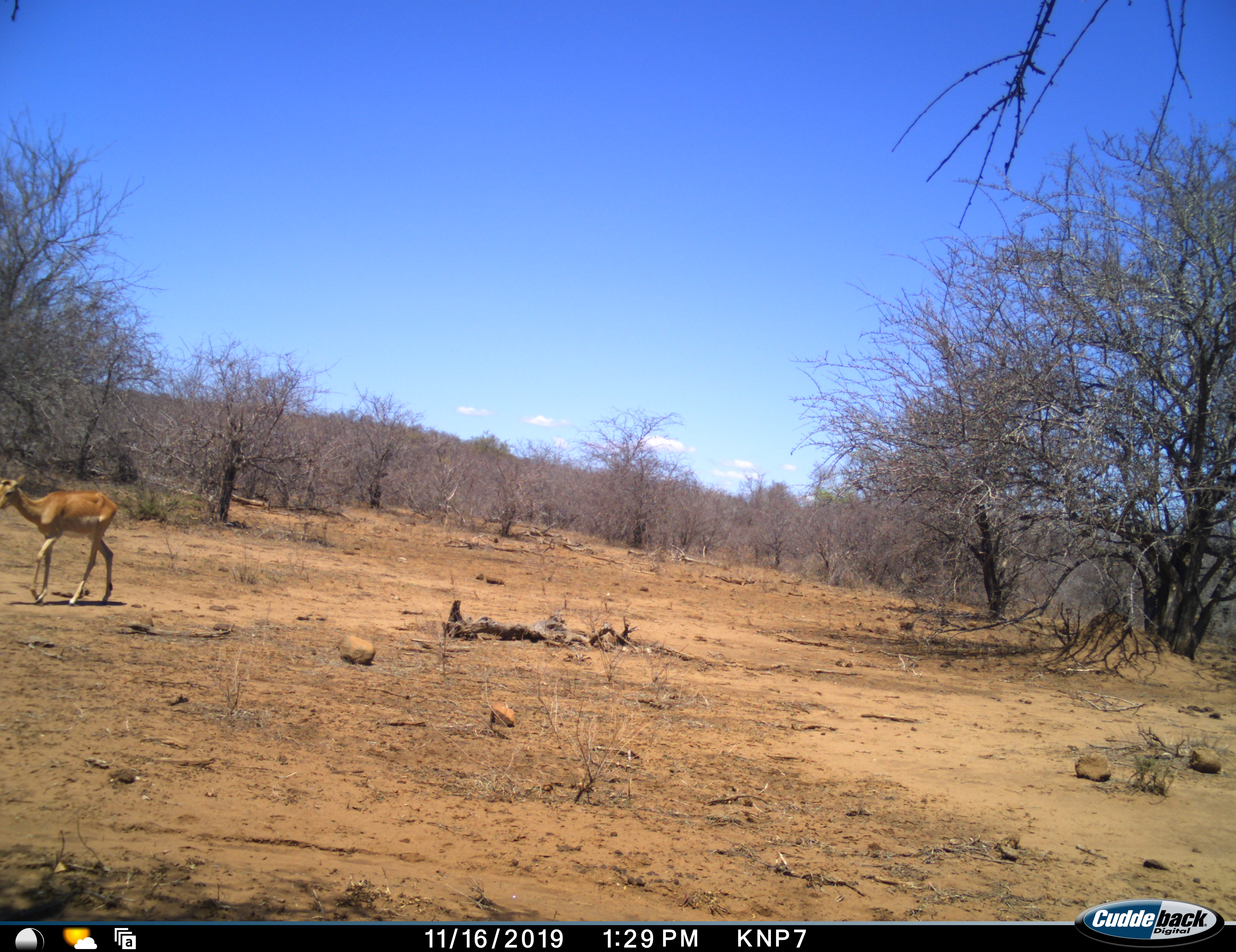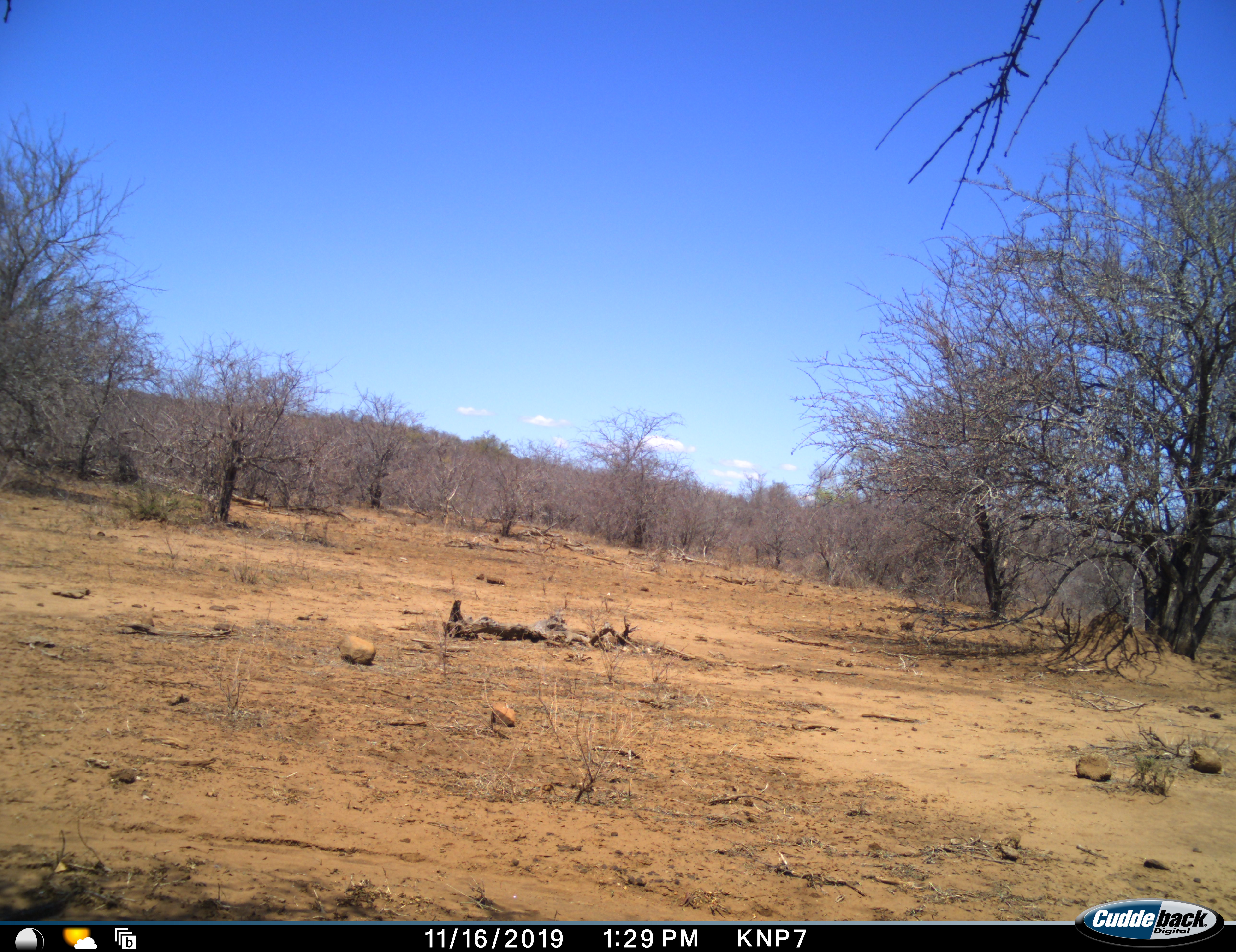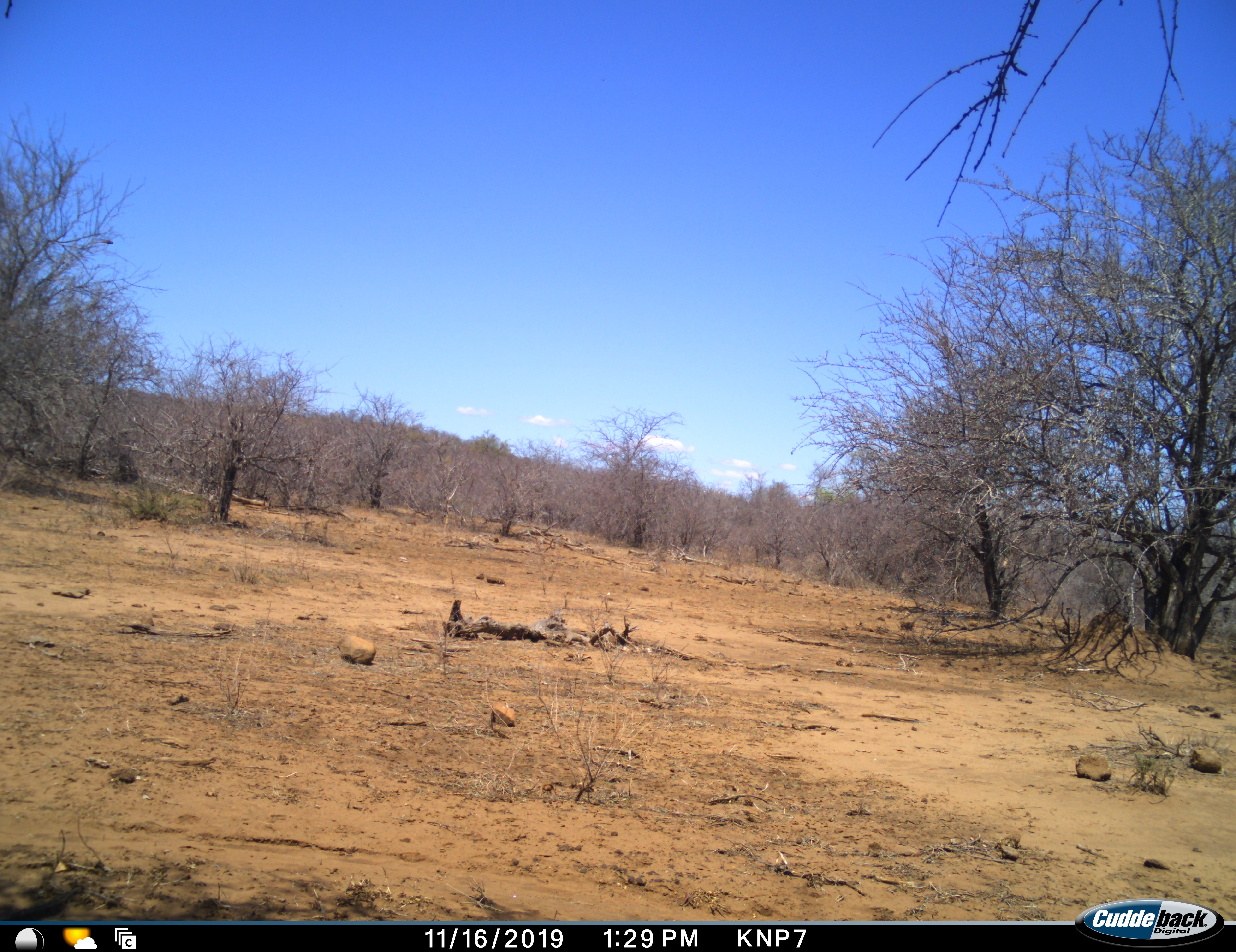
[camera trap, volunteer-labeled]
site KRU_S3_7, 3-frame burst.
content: unidentified animal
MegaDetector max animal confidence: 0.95